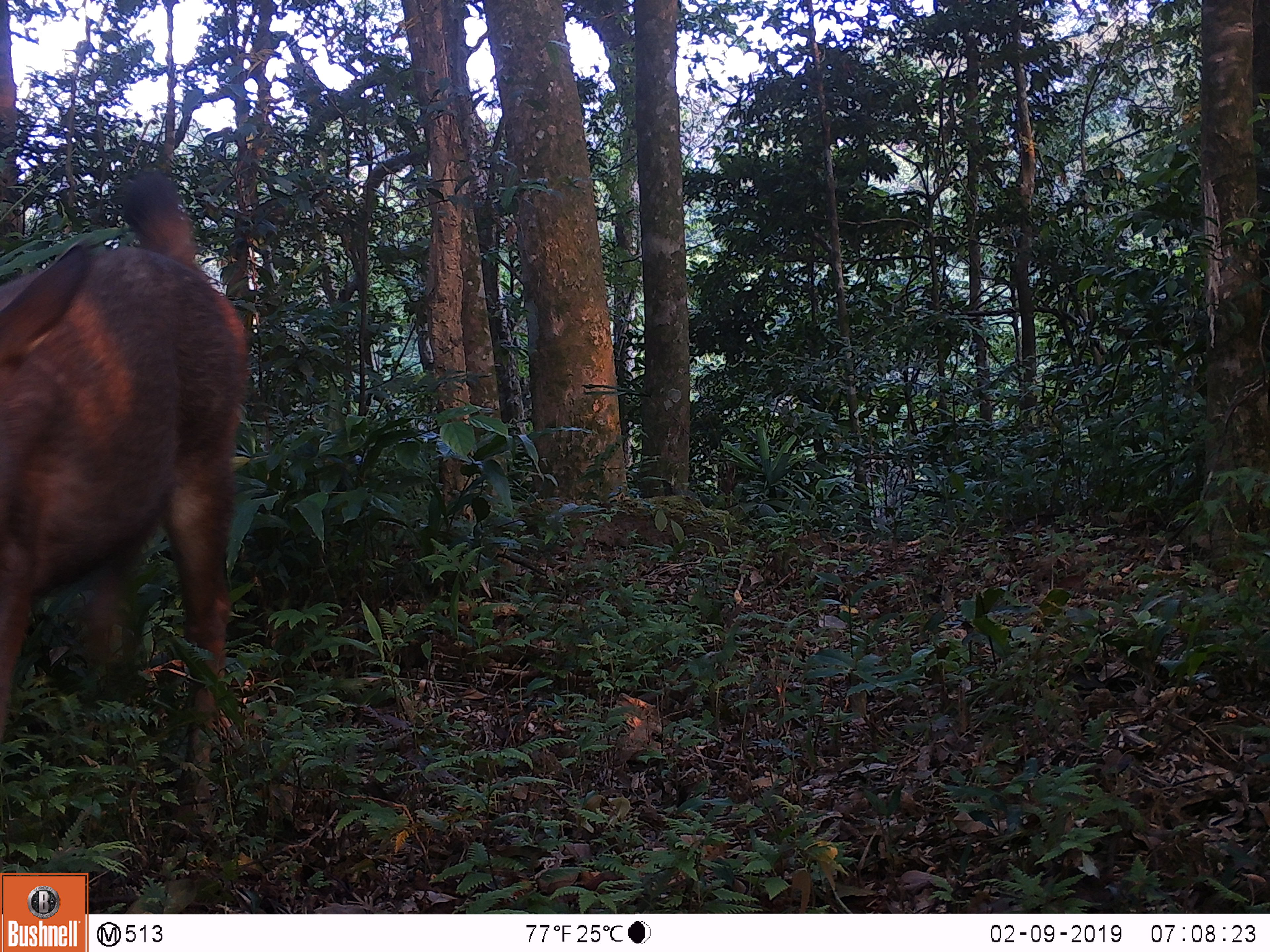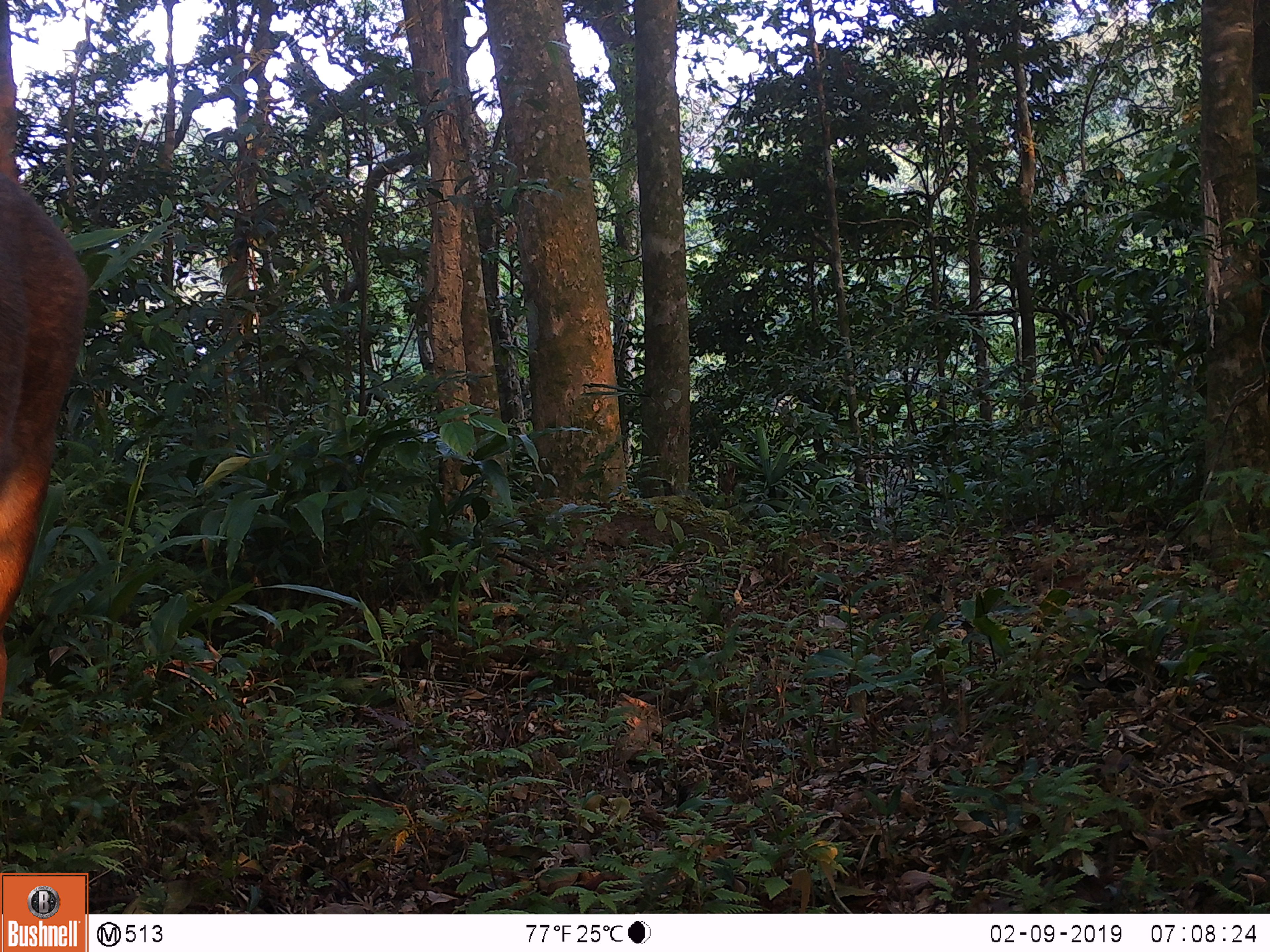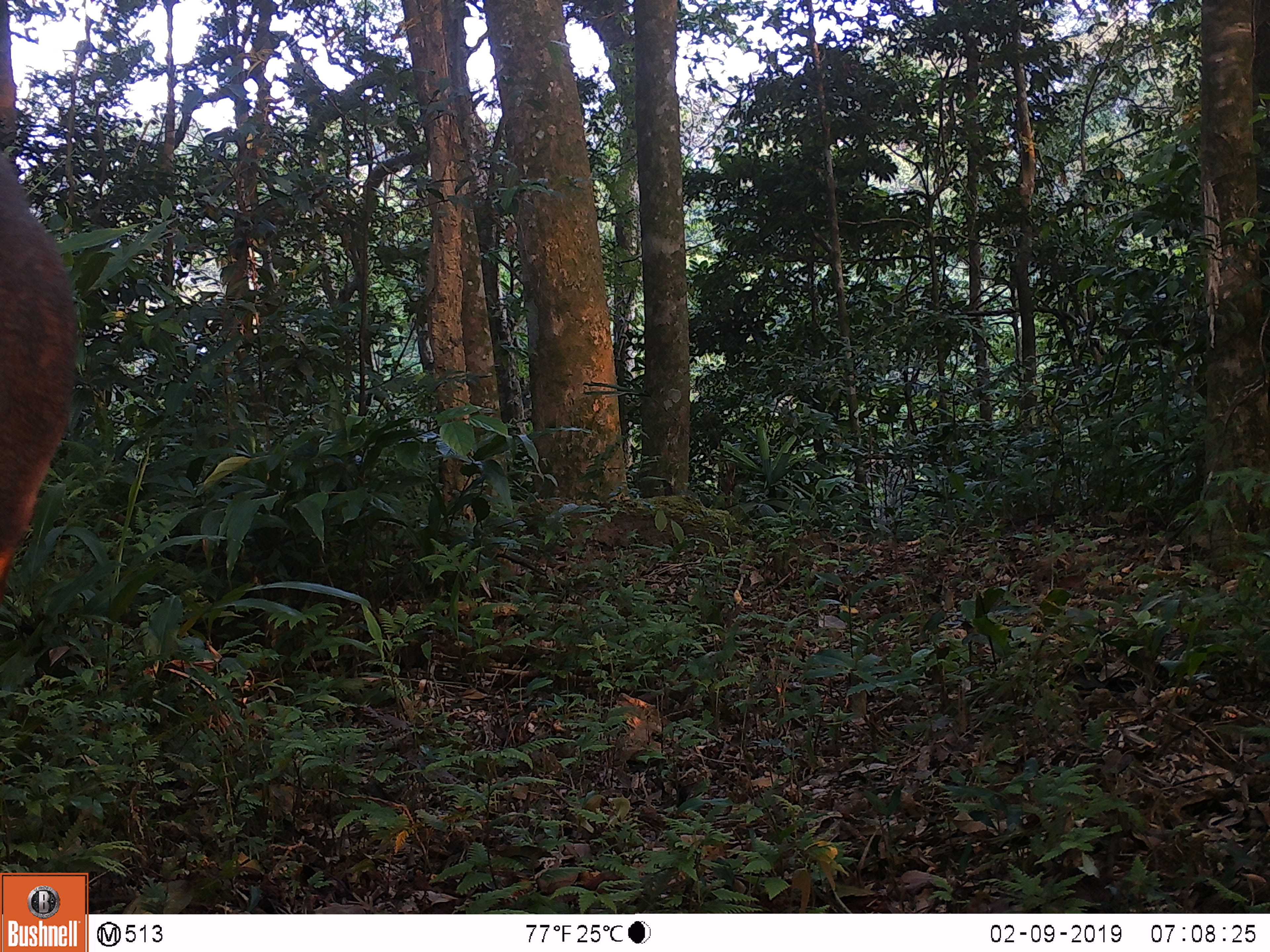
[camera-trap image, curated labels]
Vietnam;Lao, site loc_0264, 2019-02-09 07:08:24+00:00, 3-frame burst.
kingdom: Animalia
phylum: Chordata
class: Mammalia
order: Artiodactyla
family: Cervidae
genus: Rusa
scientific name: Rusa unicolor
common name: sambar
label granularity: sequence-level